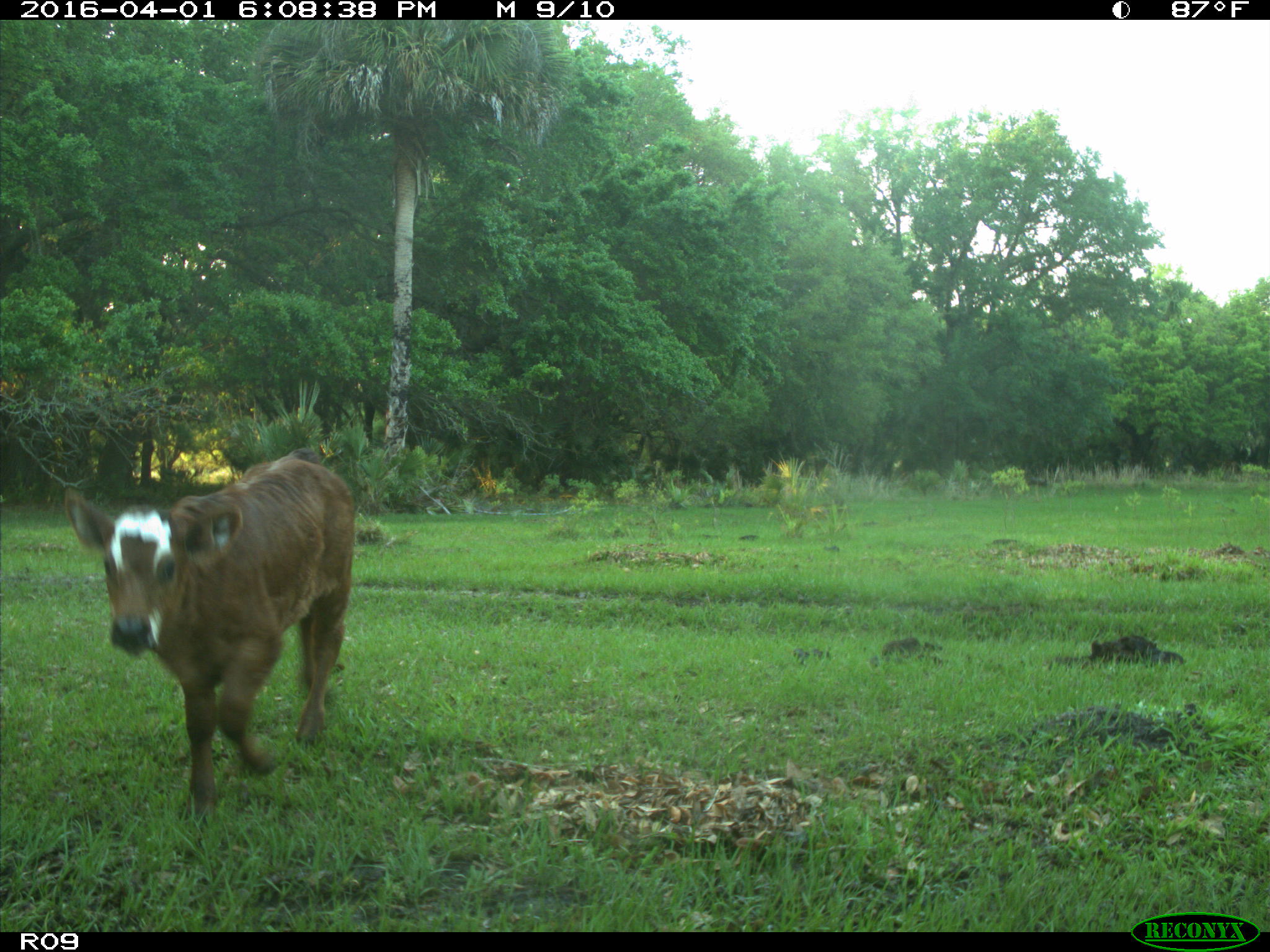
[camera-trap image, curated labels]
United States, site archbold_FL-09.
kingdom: Animalia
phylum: Chordata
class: Mammalia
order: Artiodactyla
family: Bovidae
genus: Bos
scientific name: Bos taurus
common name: domestic cow